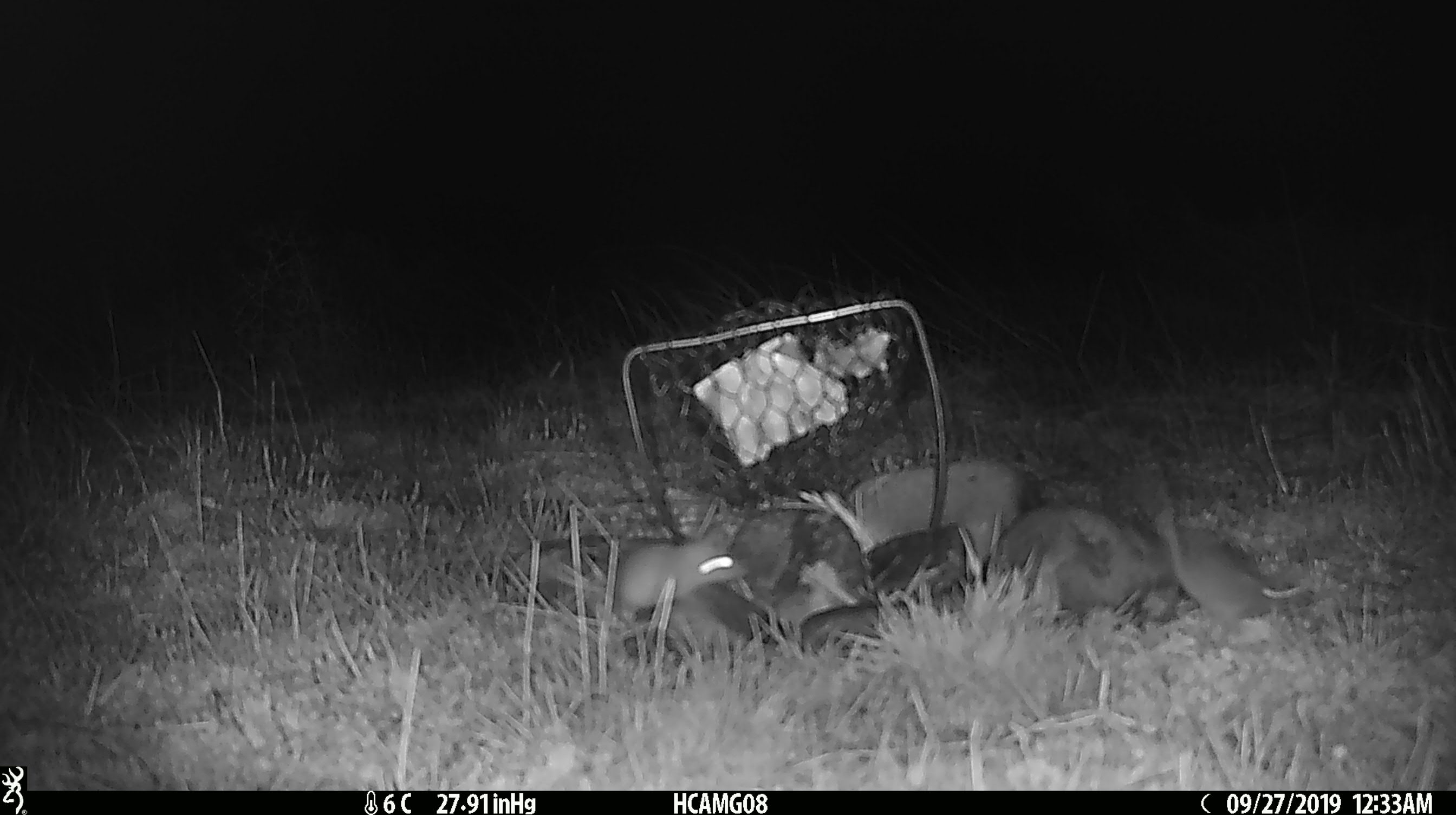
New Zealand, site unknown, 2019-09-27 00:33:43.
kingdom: Animalia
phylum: Chordata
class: Mammalia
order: Rodentia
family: Muridae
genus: Mus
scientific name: Mus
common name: mouse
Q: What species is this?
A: Mouse (Mus).